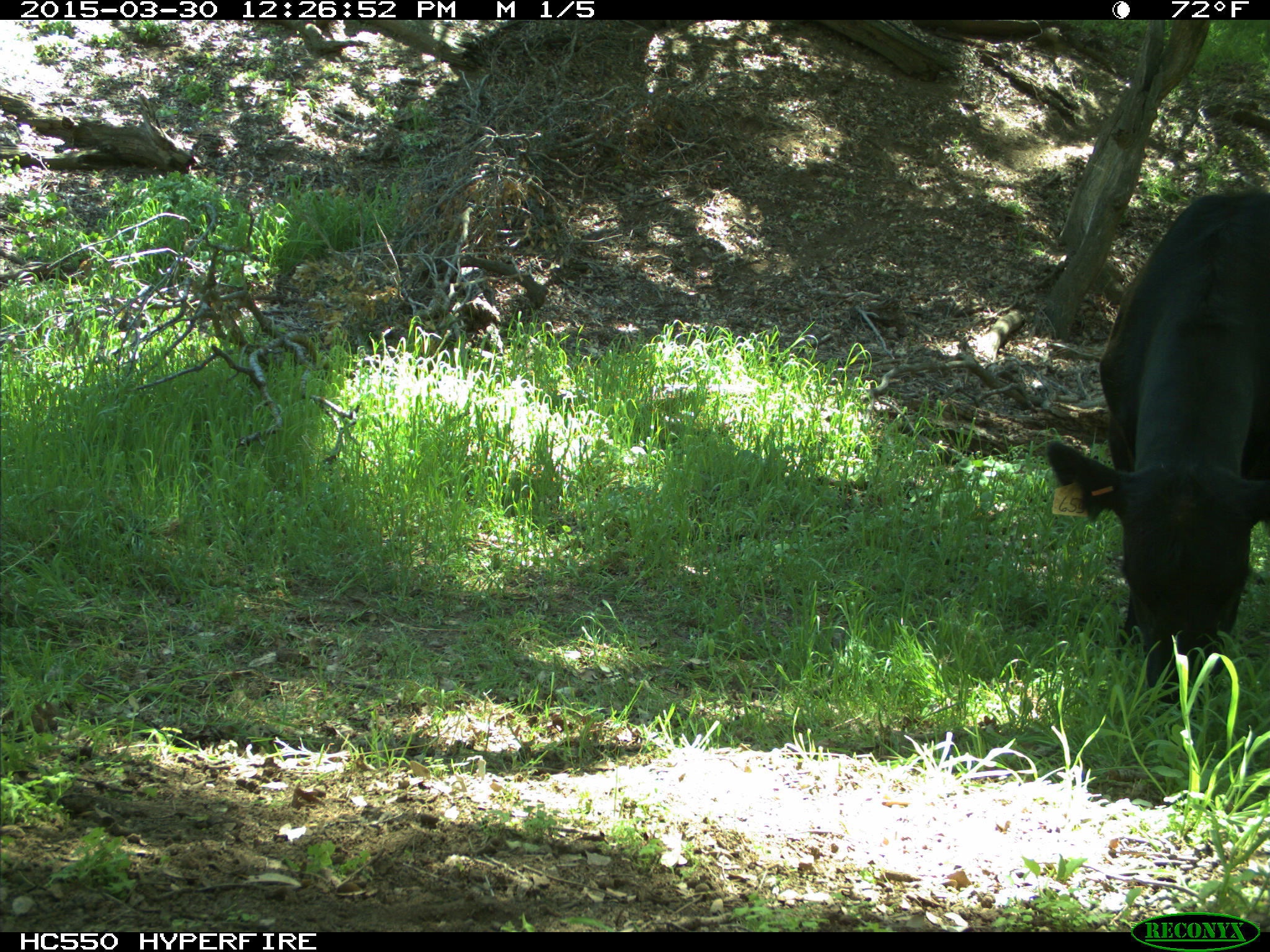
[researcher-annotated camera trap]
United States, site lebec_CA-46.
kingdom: Animalia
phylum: Chordata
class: Mammalia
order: Artiodactyla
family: Bovidae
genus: Bos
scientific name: Bos taurus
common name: domestic cow